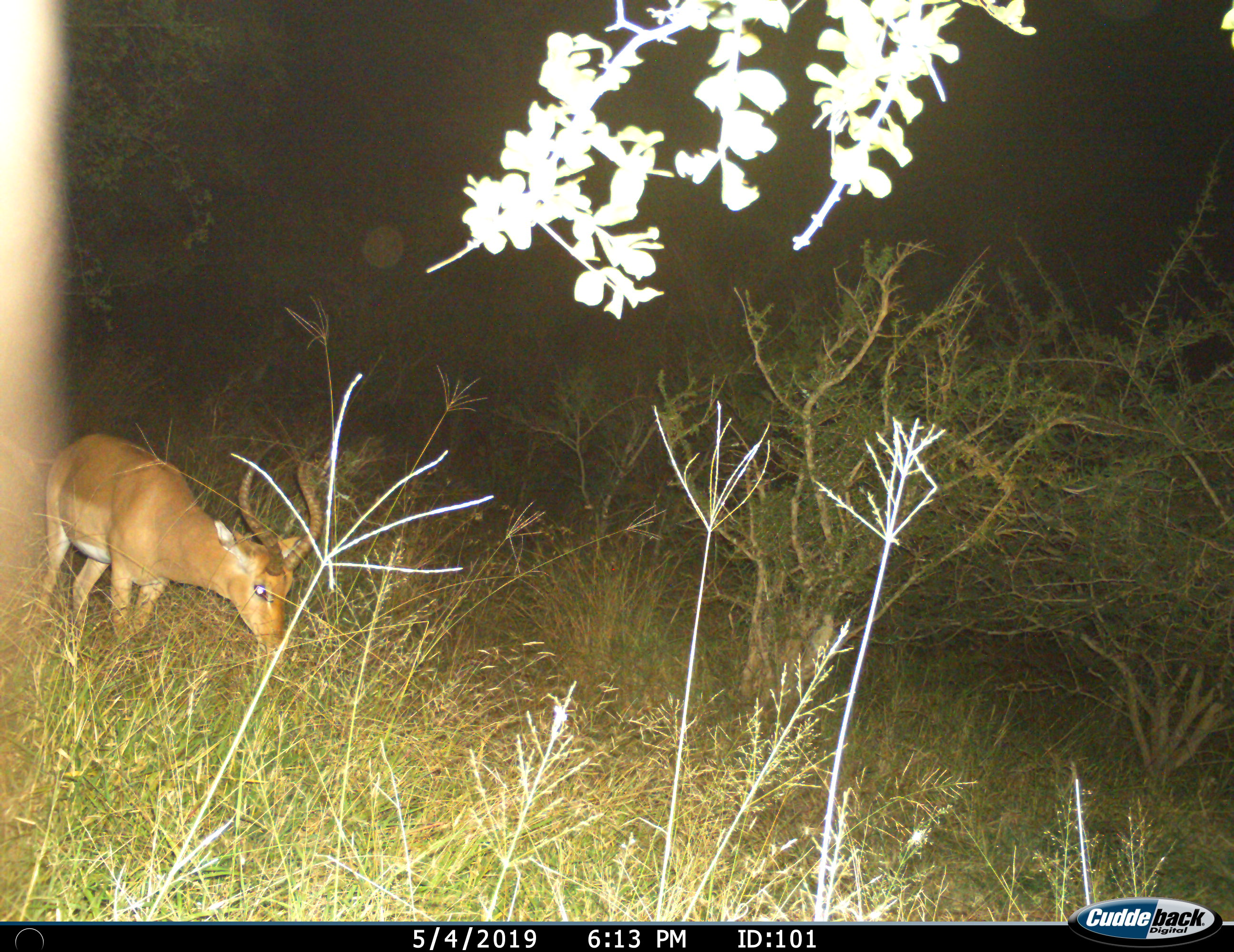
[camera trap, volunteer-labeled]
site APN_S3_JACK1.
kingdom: Animalia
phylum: Chordata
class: Mammalia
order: Artiodactyla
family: Bovidae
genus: Aepyceros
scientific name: Aepyceros melampus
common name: impala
Impala (Aepyceros melampus), count 1. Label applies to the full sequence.